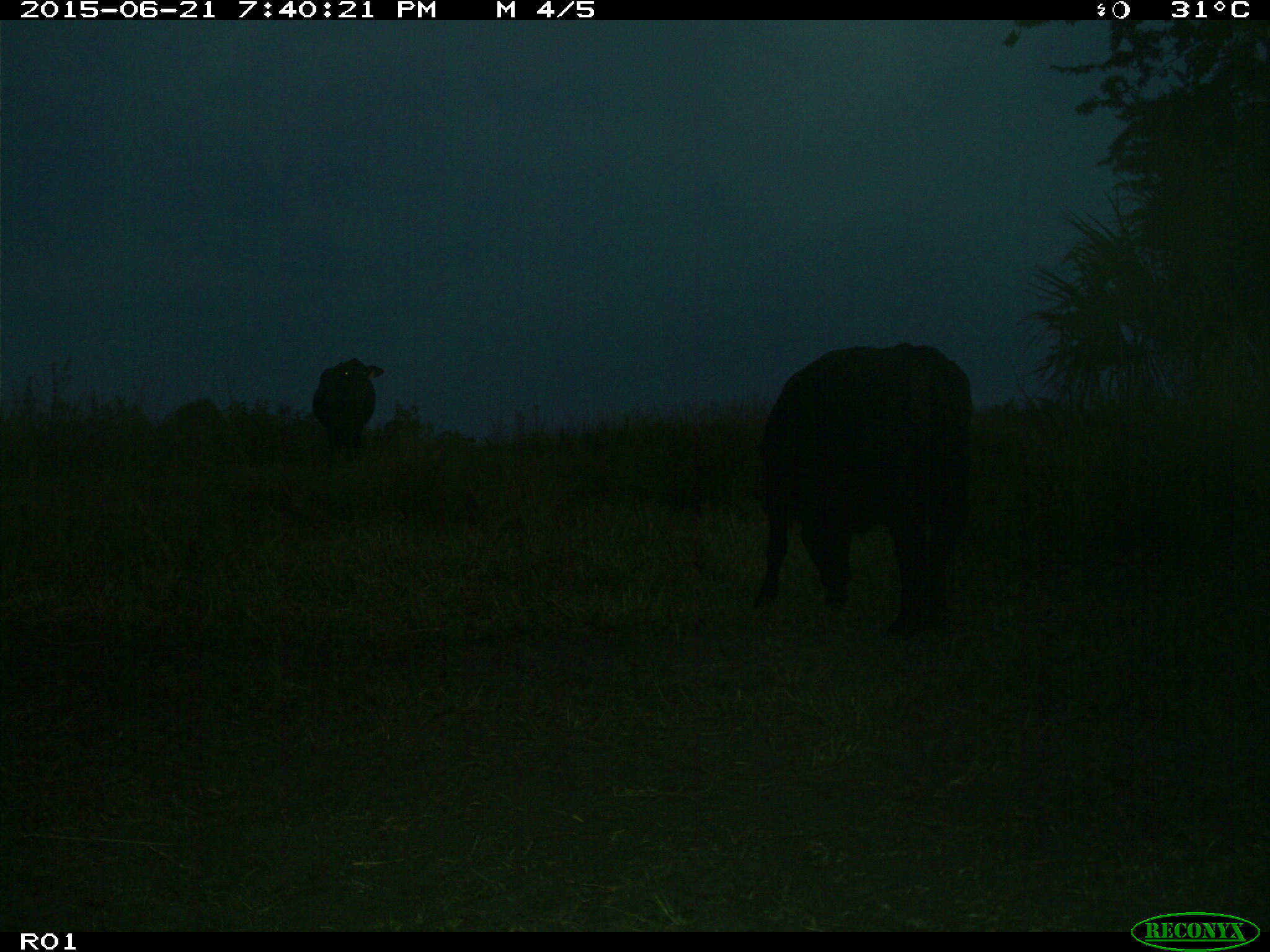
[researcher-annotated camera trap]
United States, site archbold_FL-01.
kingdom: Animalia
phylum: Chordata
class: Mammalia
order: Artiodactyla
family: Bovidae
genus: Bos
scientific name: Bos taurus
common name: domestic cow